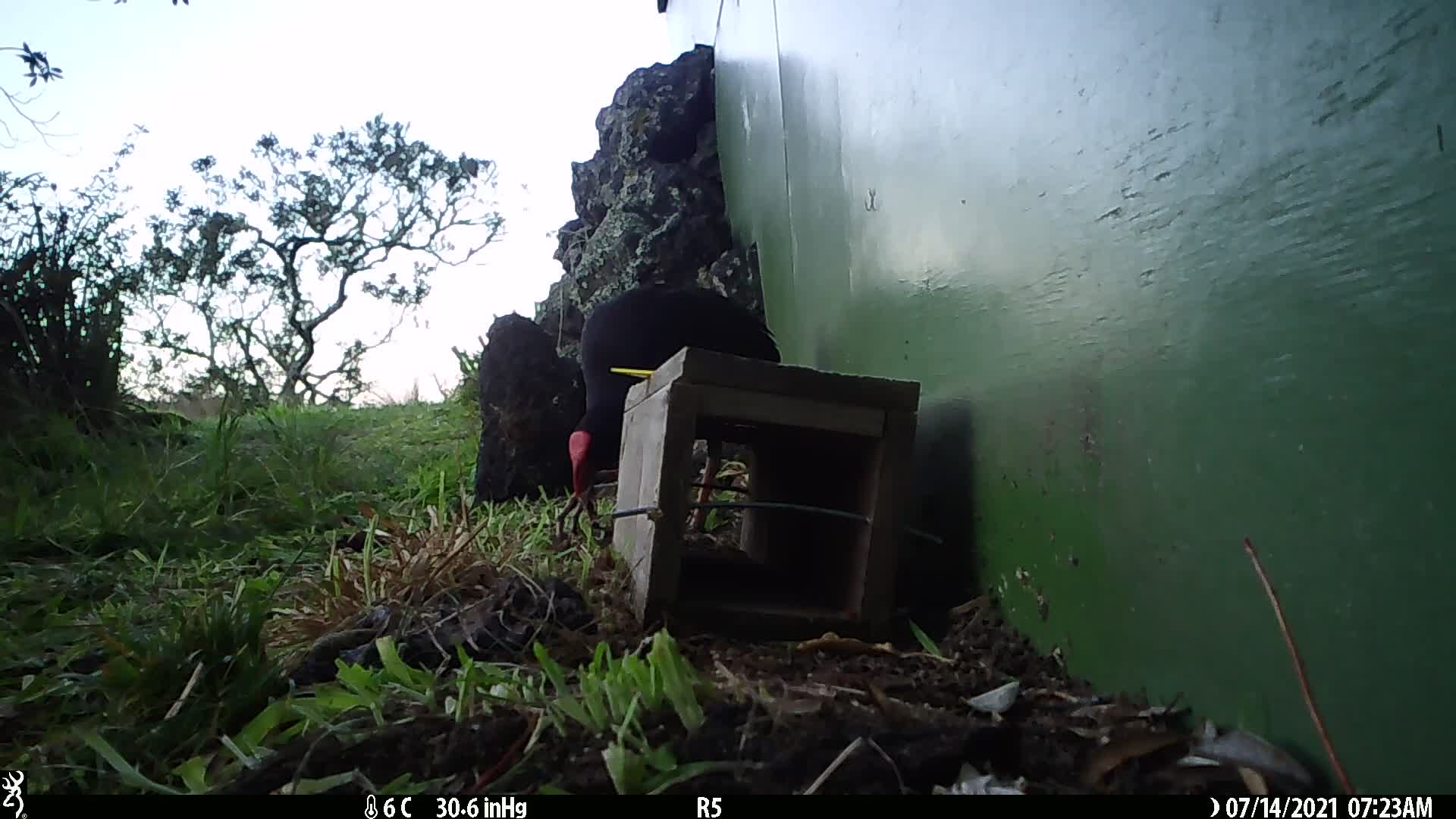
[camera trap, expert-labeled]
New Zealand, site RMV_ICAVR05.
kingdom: Animalia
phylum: Chordata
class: Aves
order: Gruiformes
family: Rallidae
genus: Porphyrio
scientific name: Porphyrio melanotus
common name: australasian swamphen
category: pukeko